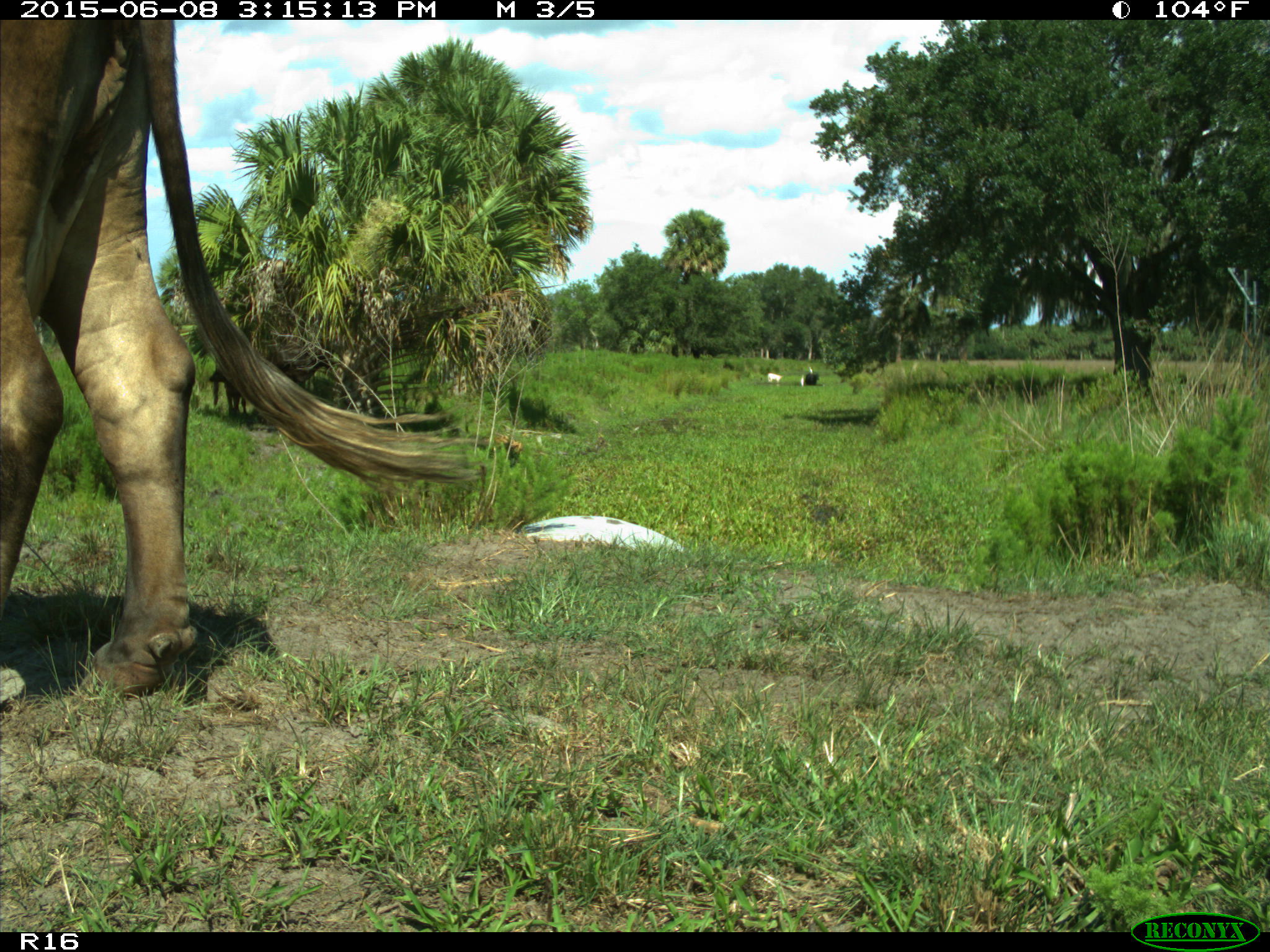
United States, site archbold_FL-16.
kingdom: Animalia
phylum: Chordata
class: Mammalia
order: Artiodactyla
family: Bovidae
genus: Bos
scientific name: Bos taurus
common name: domestic cow